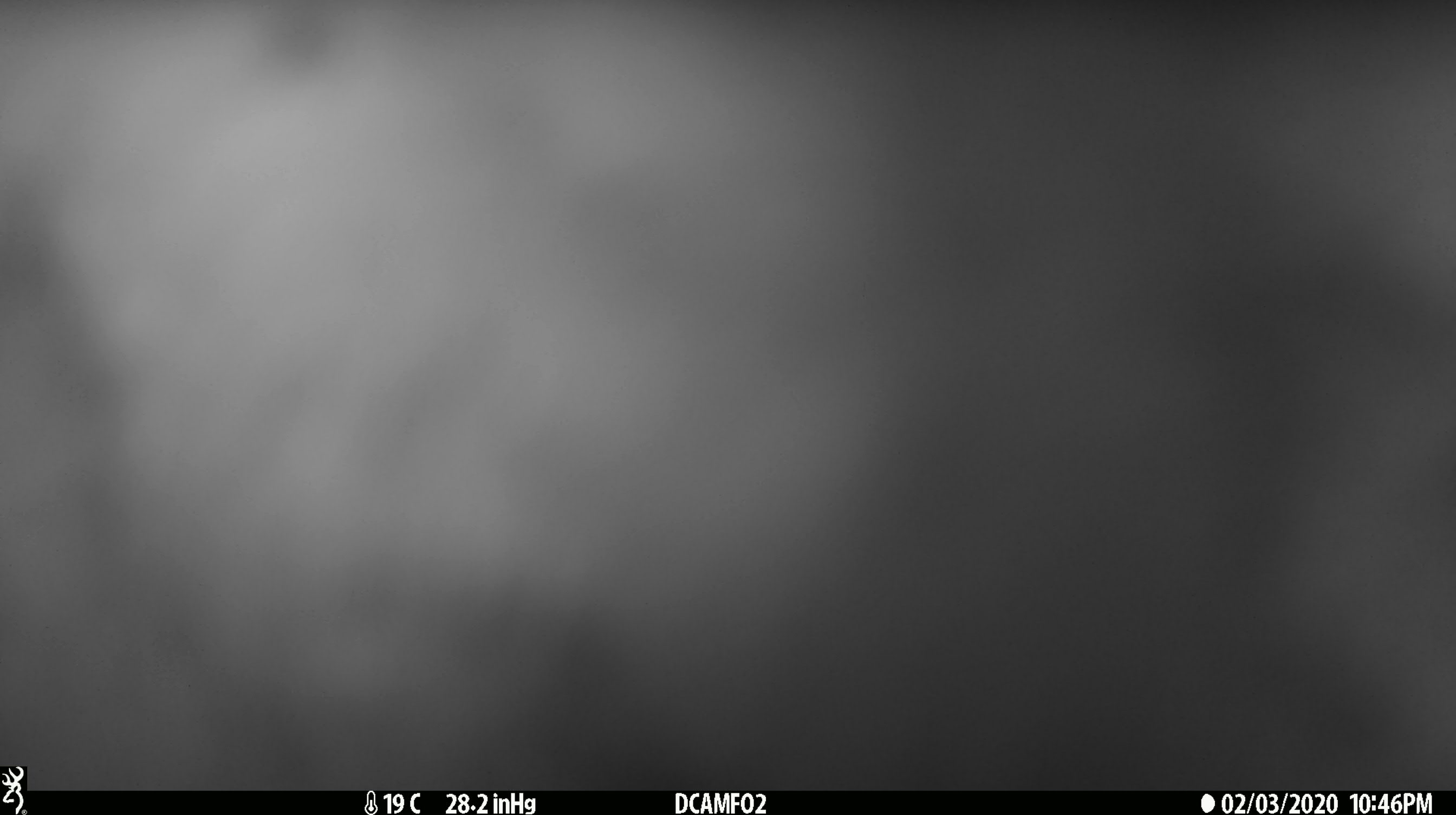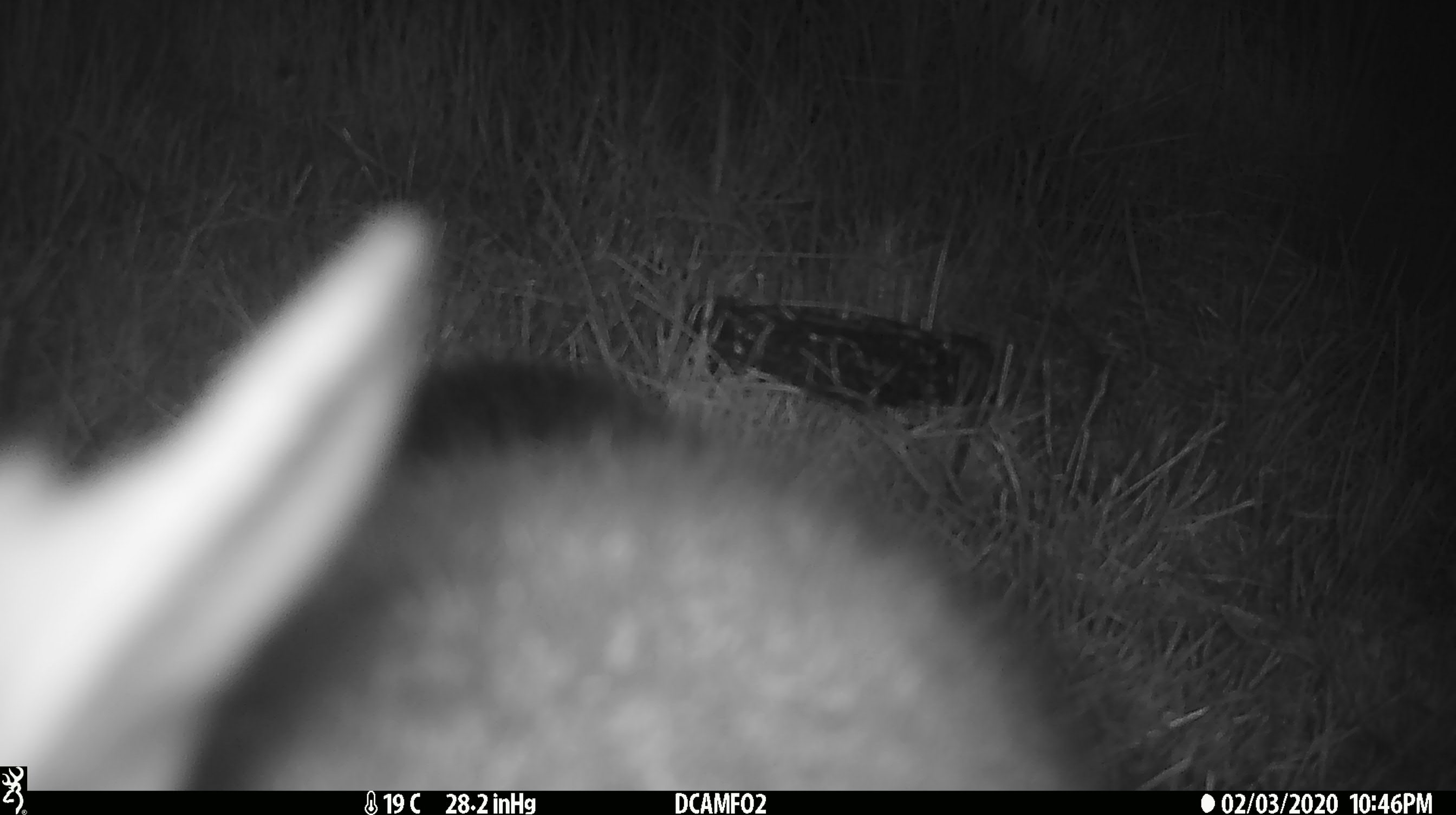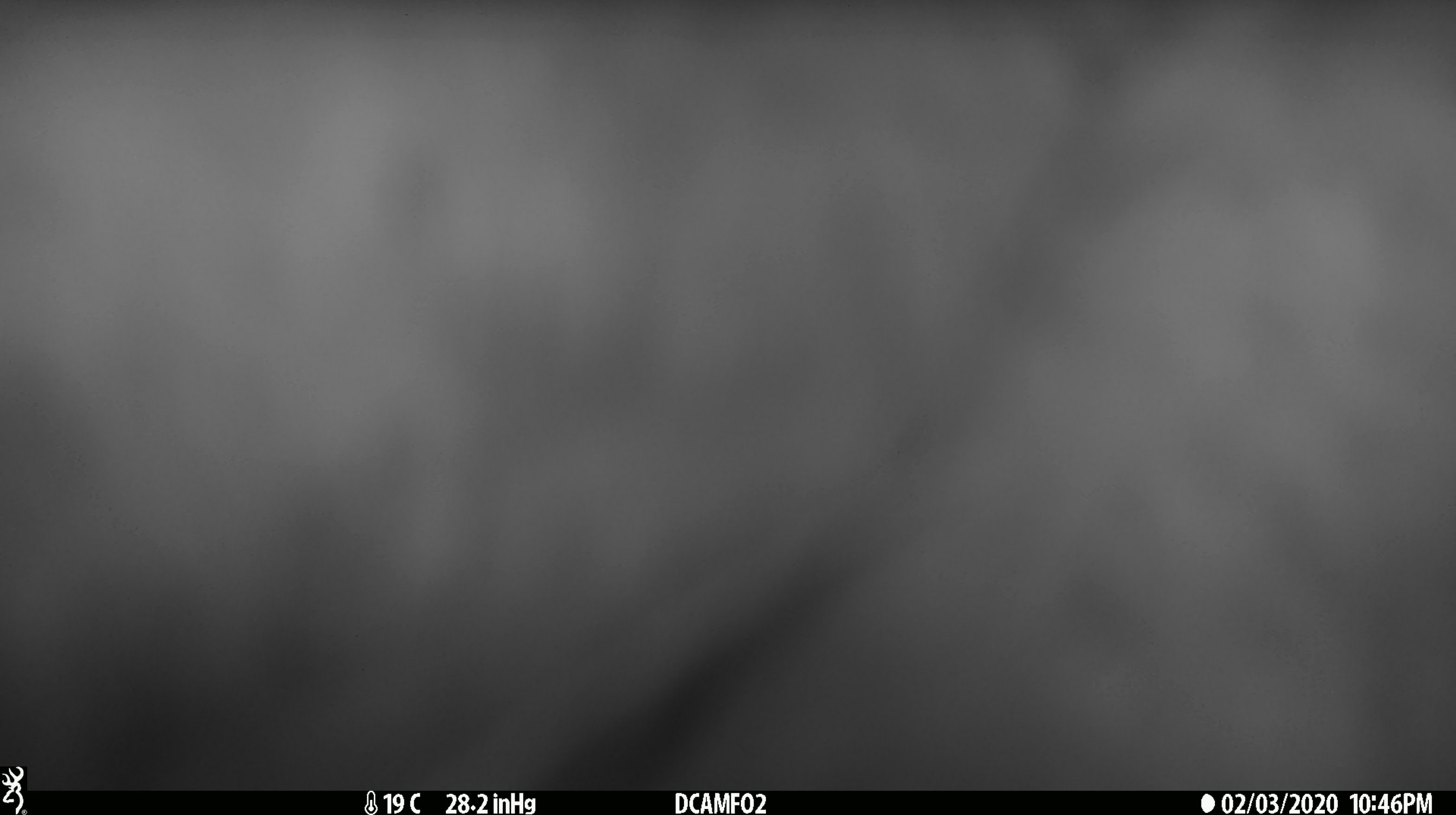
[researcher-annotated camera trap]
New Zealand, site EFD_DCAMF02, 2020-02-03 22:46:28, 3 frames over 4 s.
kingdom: Animalia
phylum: Chordata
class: Mammalia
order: Diprotodontia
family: Phalangeridae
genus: Trichosurus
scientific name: Trichosurus vulpecula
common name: common brushtail possum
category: possum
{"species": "possum (common brushtail possum) (Trichosurus vulpecula)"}